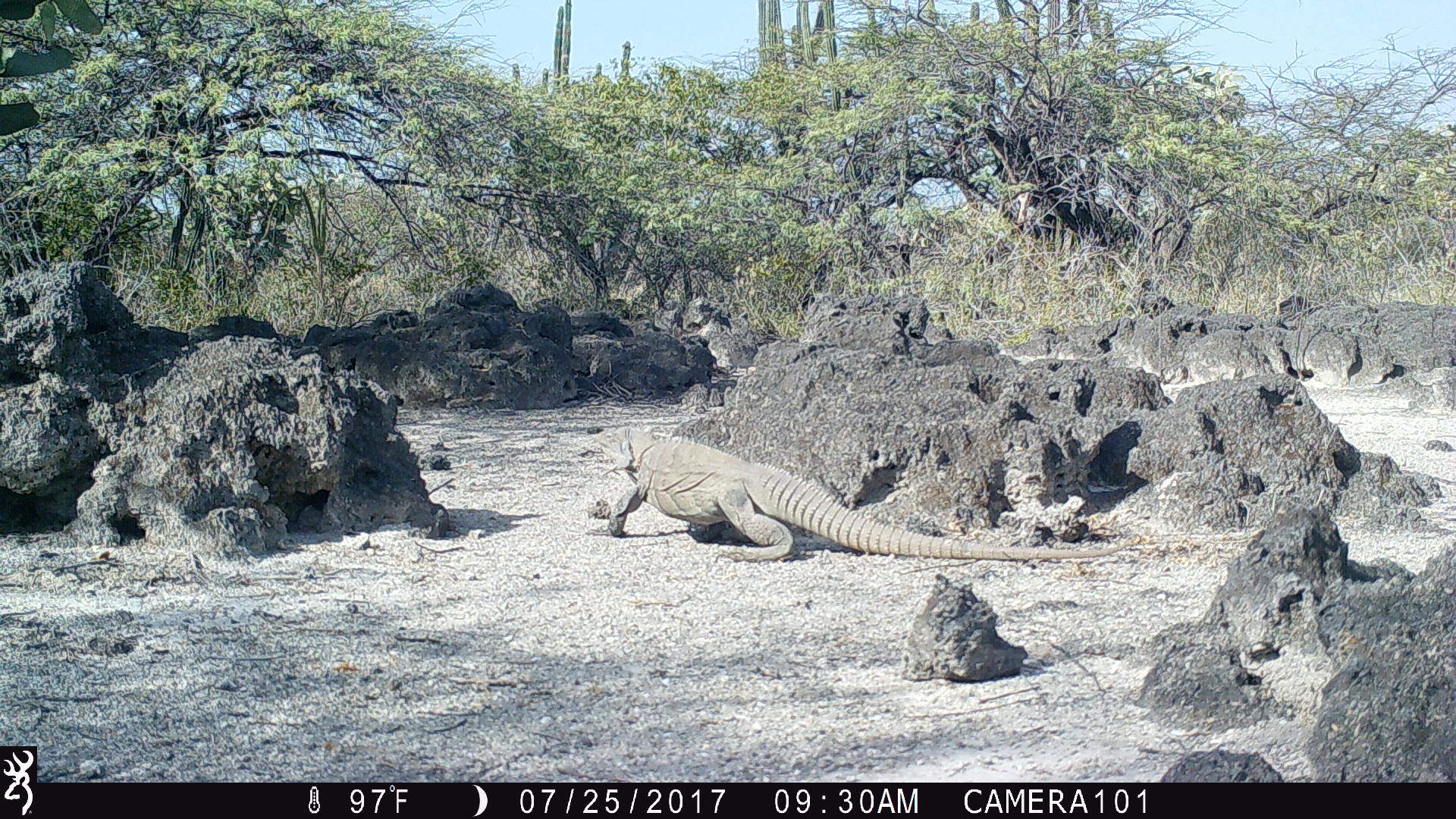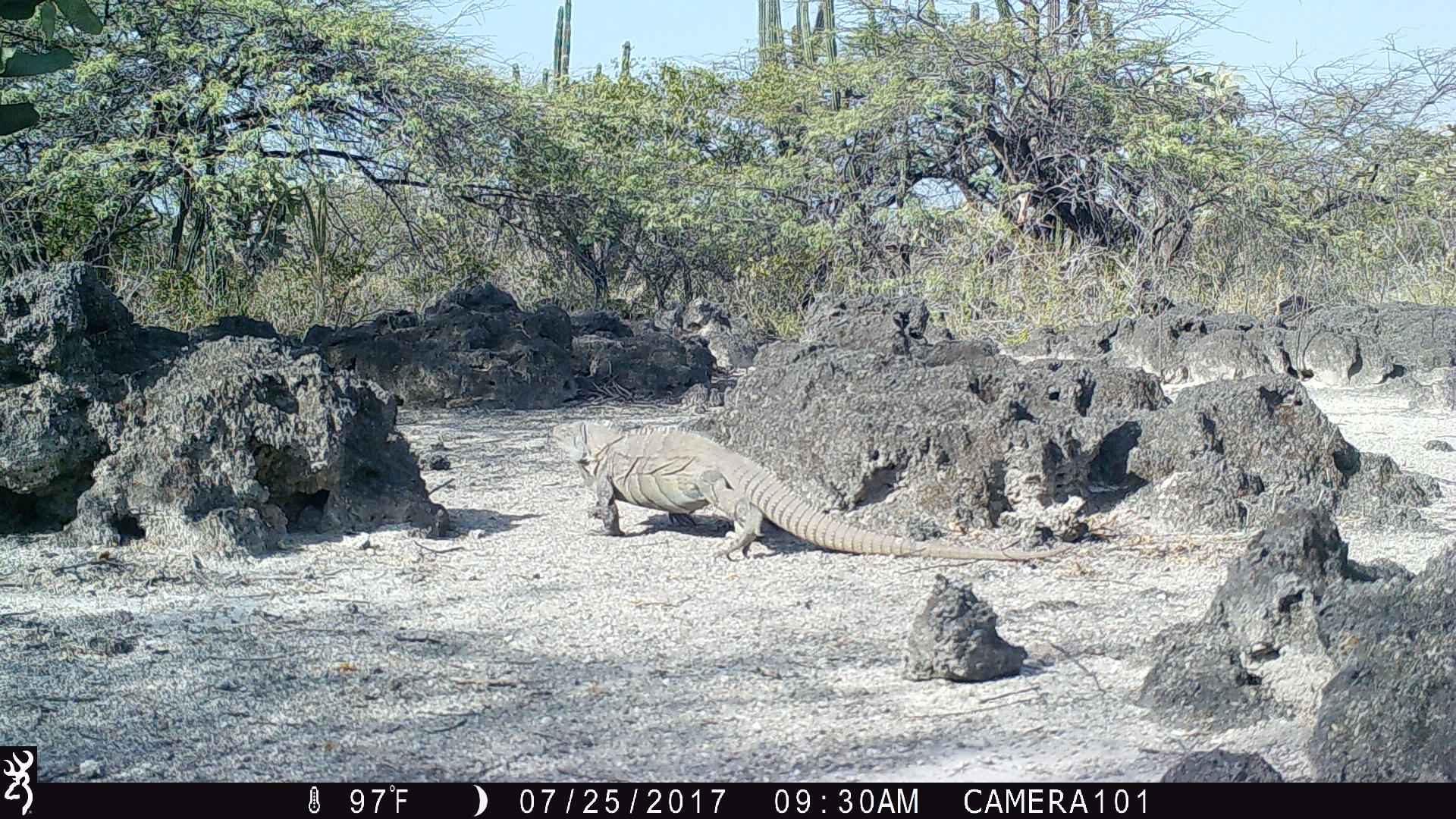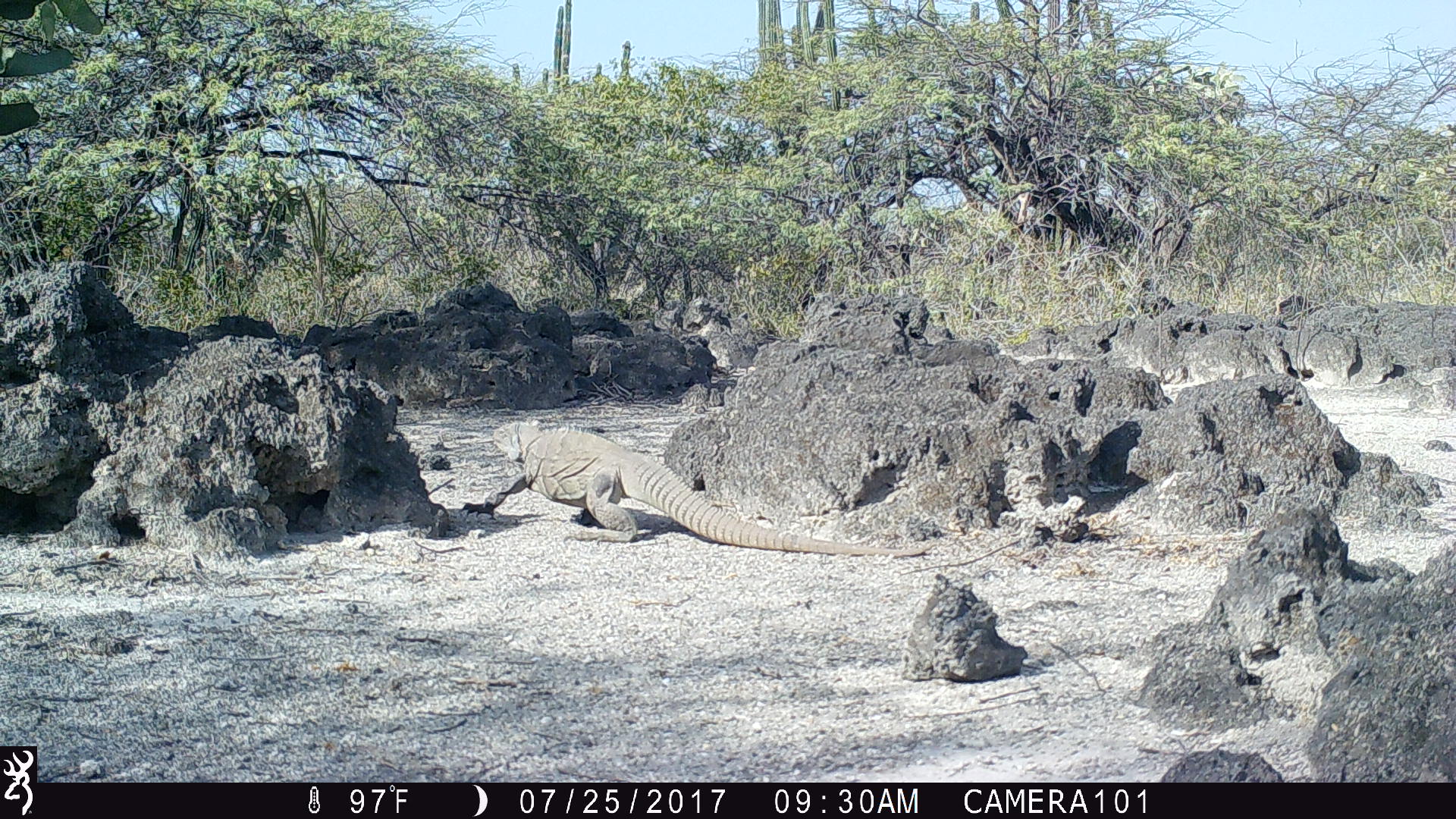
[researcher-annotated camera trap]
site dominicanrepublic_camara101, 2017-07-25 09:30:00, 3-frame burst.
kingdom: Animalia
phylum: Chordata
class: Reptilia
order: Squamata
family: Iguanidae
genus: Iguana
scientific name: Iguana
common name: typical iguanas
Iguana (typical iguanas).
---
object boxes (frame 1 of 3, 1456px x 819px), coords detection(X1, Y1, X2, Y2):
iguana: detection(604, 426, 1126, 562)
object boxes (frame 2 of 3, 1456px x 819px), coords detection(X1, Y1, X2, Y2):
iguana: detection(547, 415, 1059, 565)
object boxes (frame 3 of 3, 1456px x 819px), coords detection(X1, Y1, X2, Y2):
iguana: detection(463, 403, 934, 555)